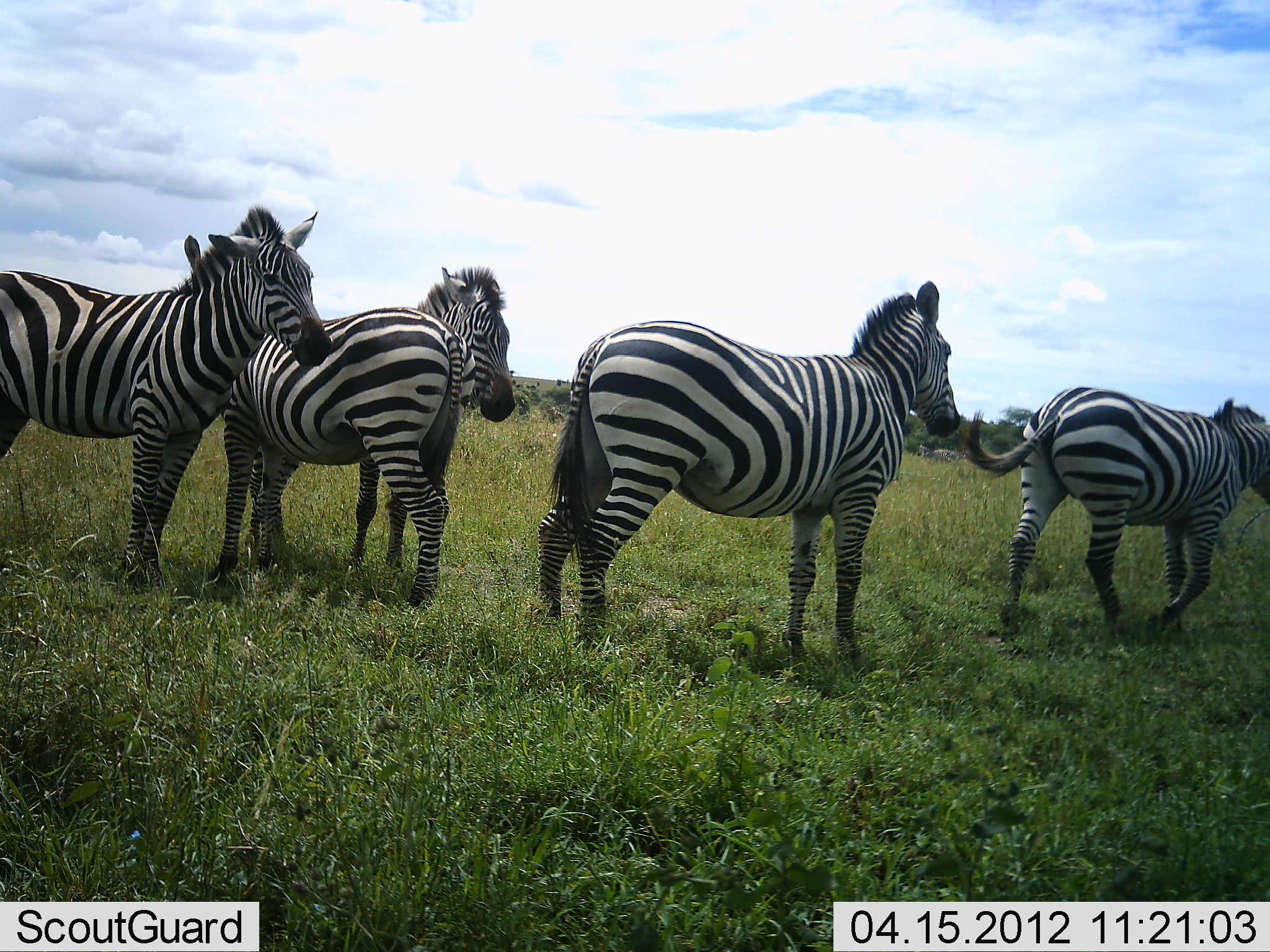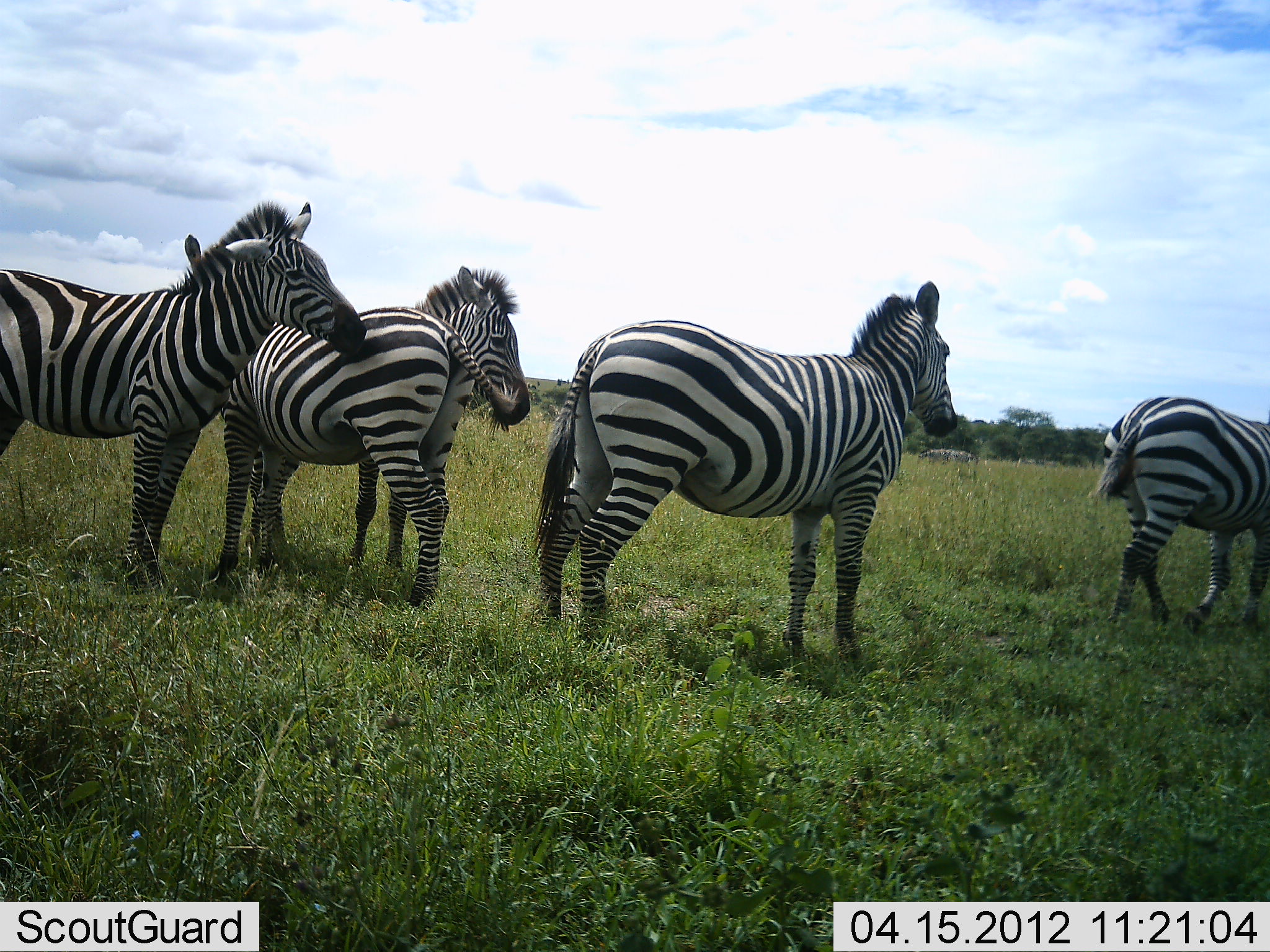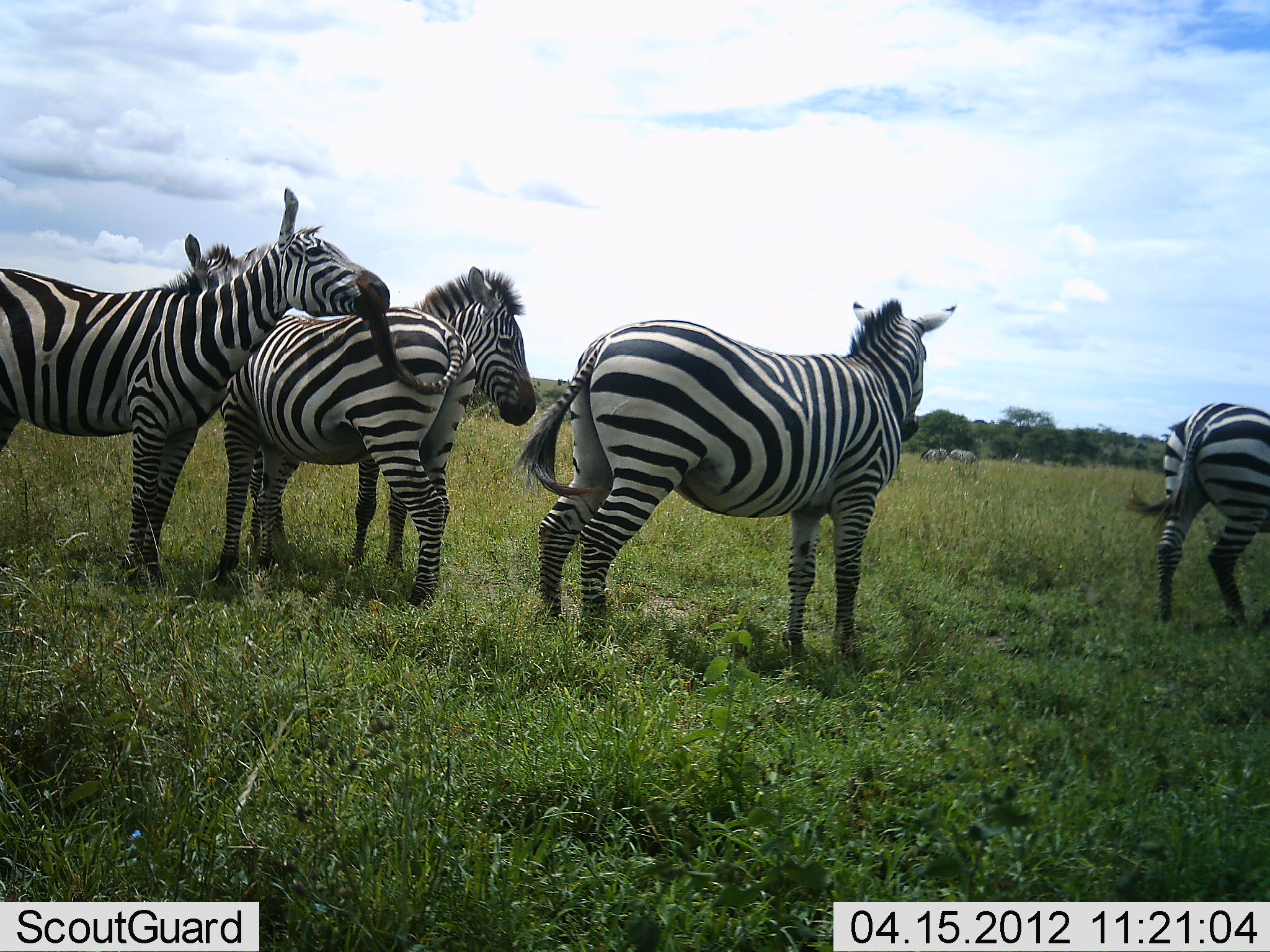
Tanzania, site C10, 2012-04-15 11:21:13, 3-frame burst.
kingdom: Animalia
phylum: Chordata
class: Mammalia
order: Perissodactyla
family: Equidae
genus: Equus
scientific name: Equus quagga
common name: plains zebra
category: zebra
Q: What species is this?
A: Zebra (plains zebra) (Equus quagga).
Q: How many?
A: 5.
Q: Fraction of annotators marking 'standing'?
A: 95%.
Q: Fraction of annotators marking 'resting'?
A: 5%.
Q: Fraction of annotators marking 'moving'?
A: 37%.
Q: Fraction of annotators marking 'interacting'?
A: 32%.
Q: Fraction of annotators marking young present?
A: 0%.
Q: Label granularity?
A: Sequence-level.